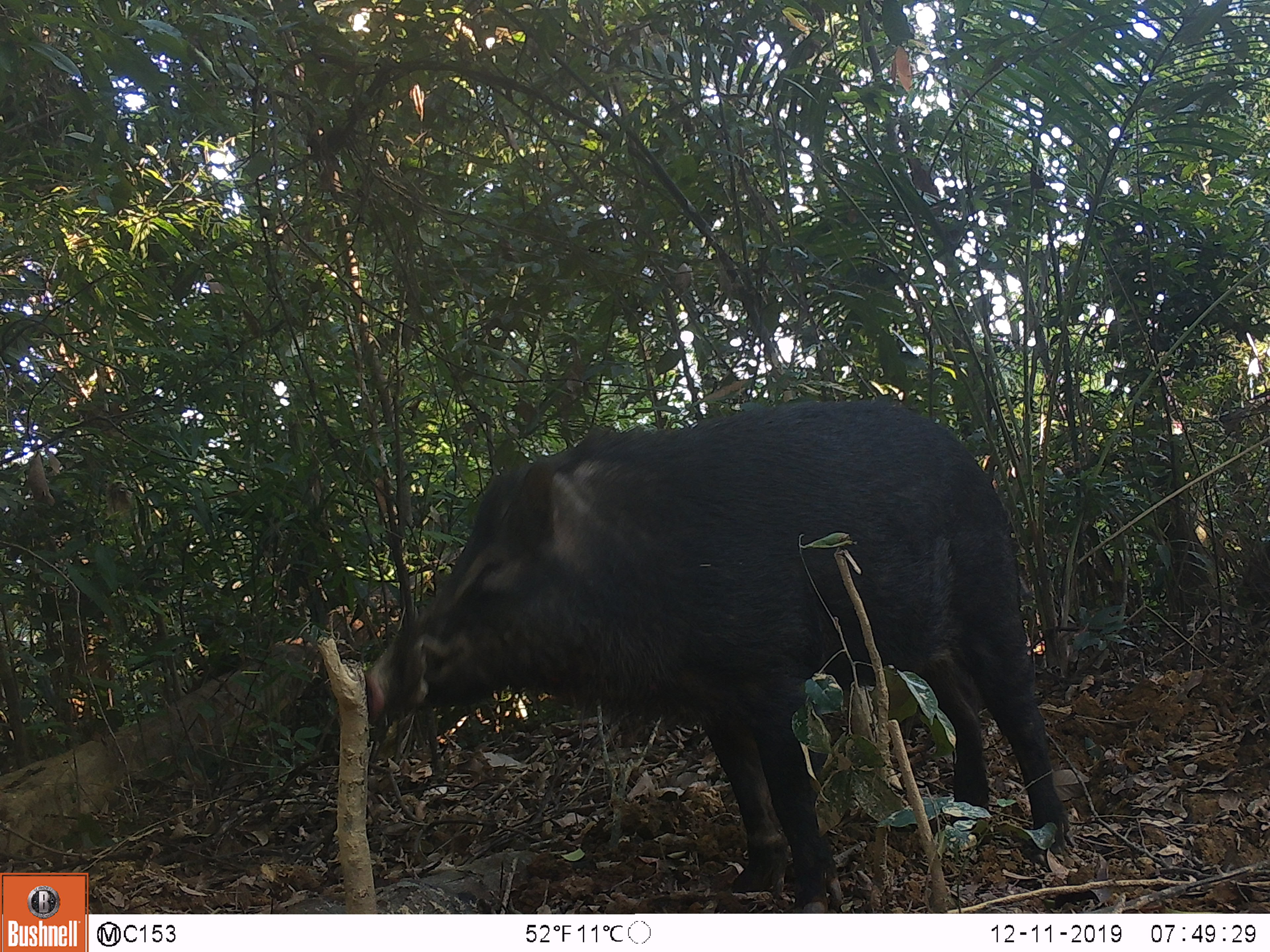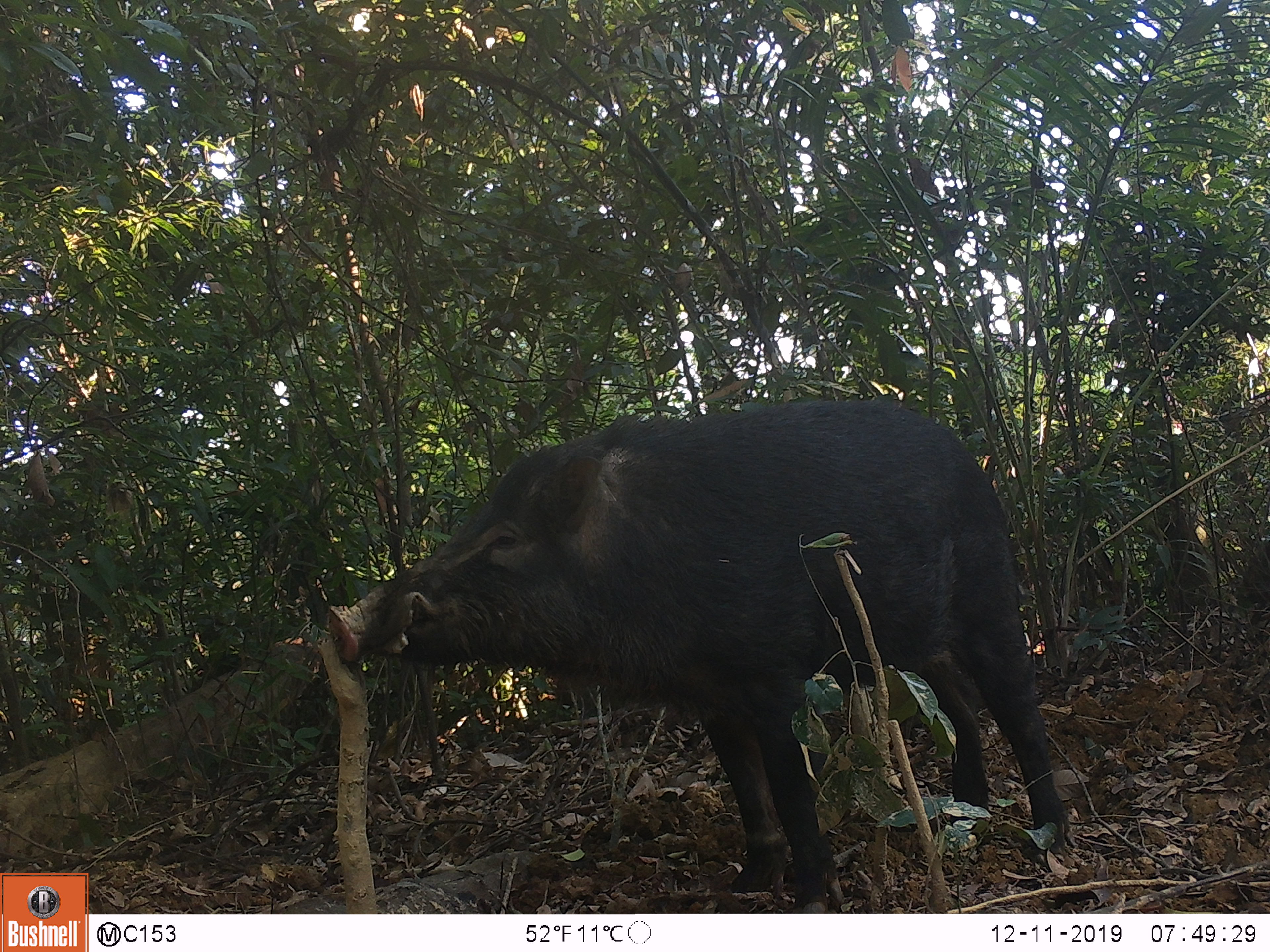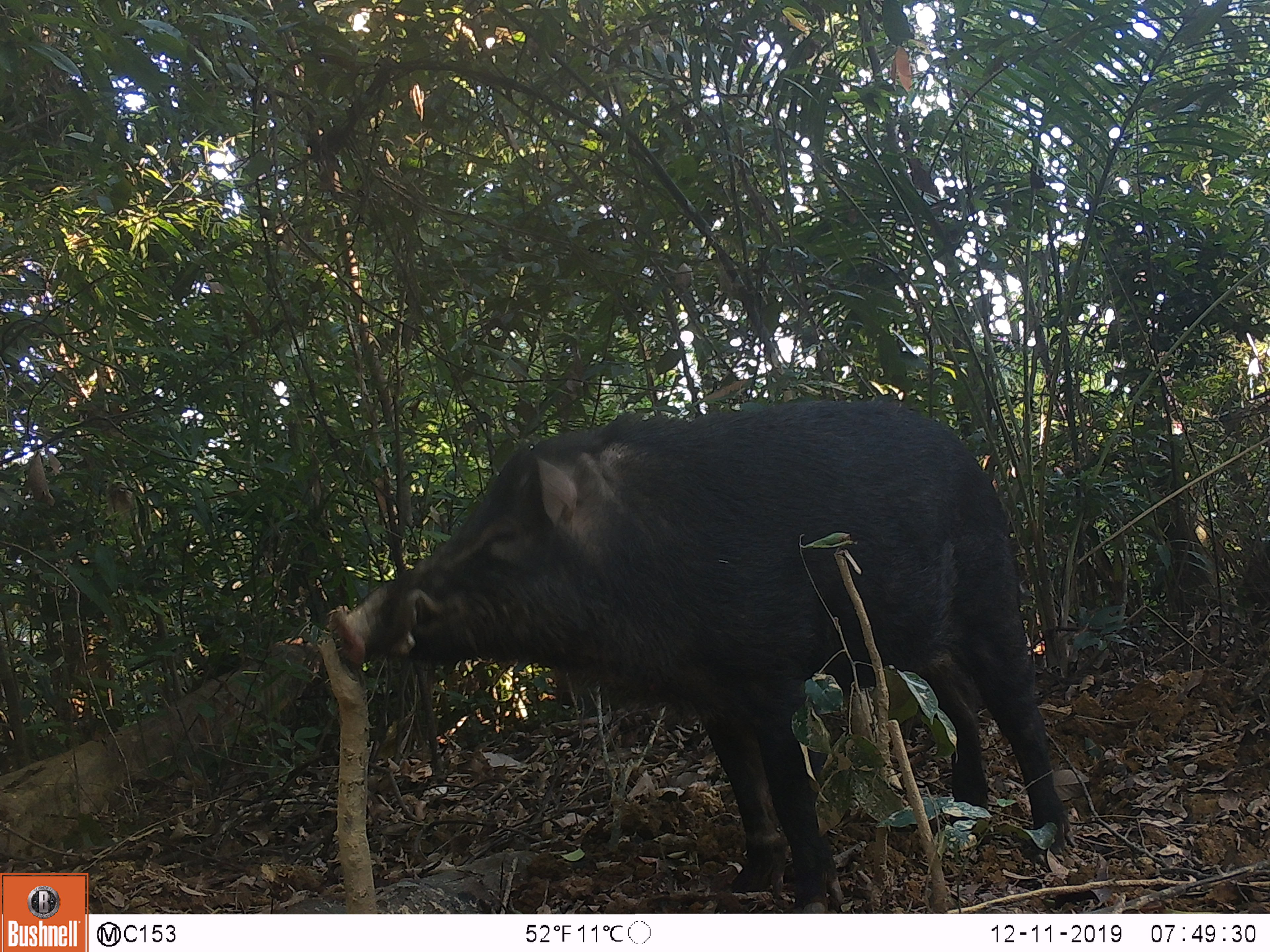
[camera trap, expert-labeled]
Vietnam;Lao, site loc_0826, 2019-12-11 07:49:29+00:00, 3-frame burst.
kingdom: Animalia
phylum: Chordata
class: Mammalia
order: Artiodactyla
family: Suidae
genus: Sus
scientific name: Sus scrofa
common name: eurasian wild pig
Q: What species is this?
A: Eurasian wild pig (Sus scrofa).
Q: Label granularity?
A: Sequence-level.